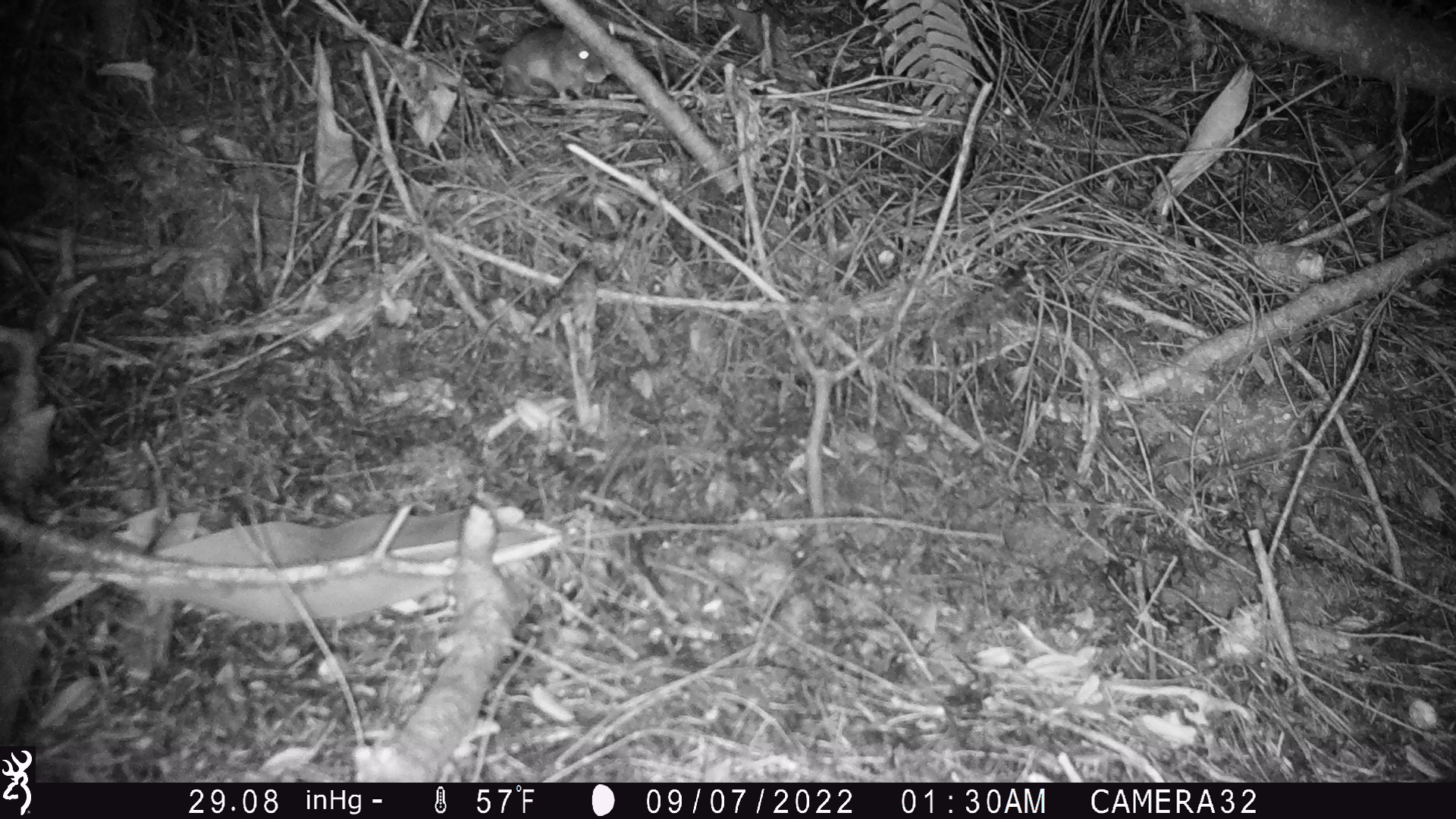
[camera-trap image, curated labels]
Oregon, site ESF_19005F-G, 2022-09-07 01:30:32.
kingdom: Animalia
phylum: Chordata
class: Mammalia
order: Rodentia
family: Cricetidae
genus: Neotoma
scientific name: Neotoma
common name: woodrats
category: neotoma species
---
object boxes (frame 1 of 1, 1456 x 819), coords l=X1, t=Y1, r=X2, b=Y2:
neotoma species: l=468, t=0, r=634, b=119